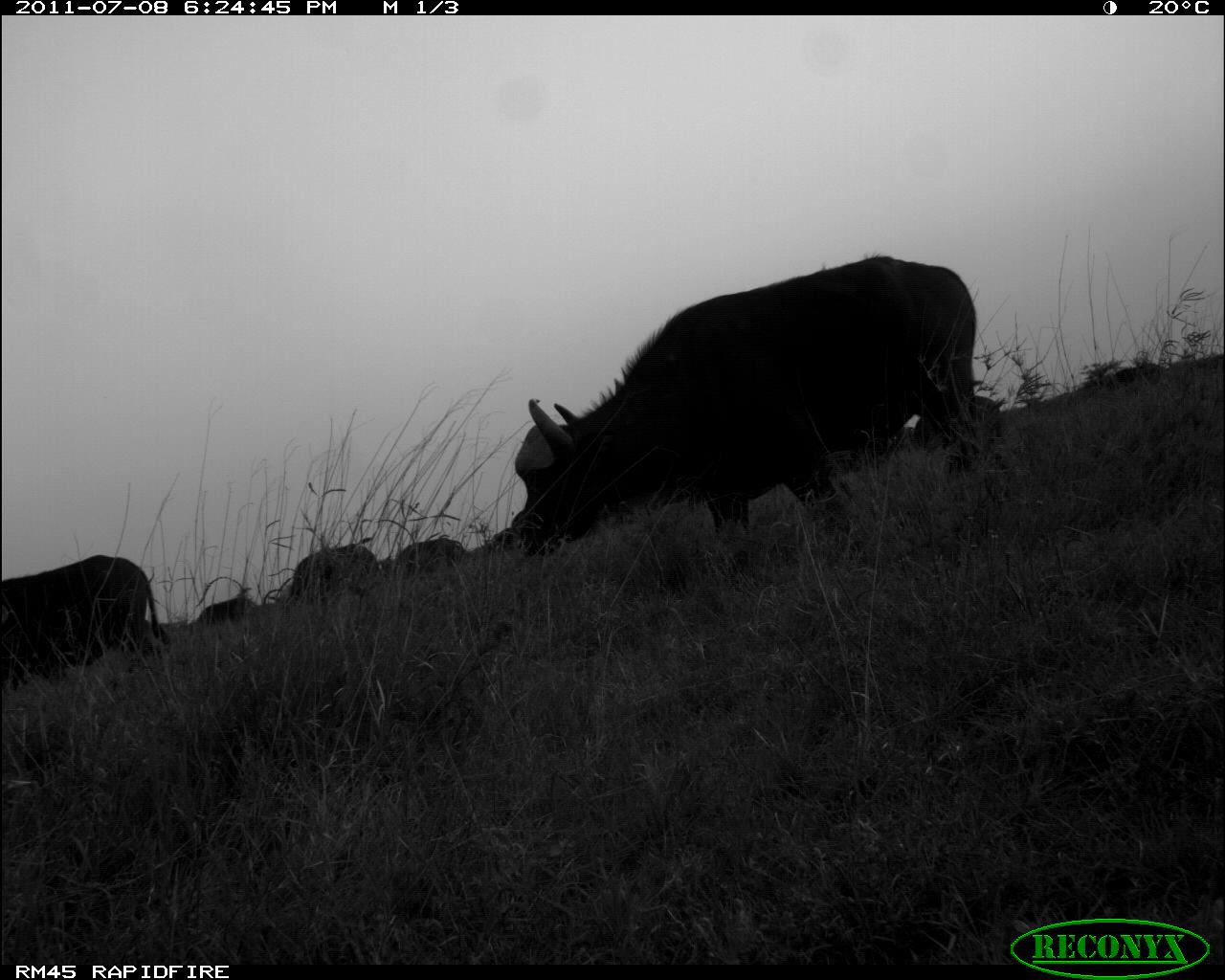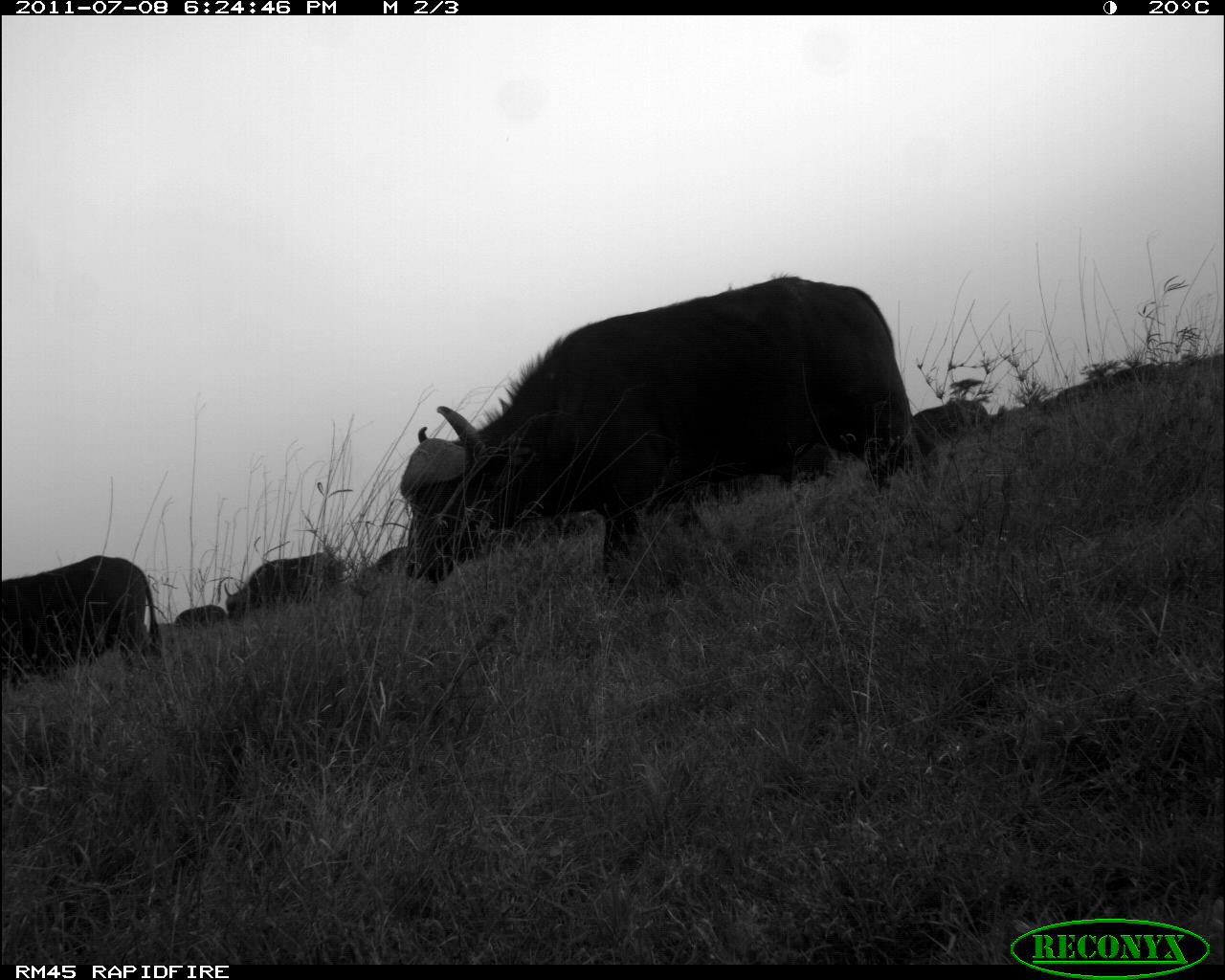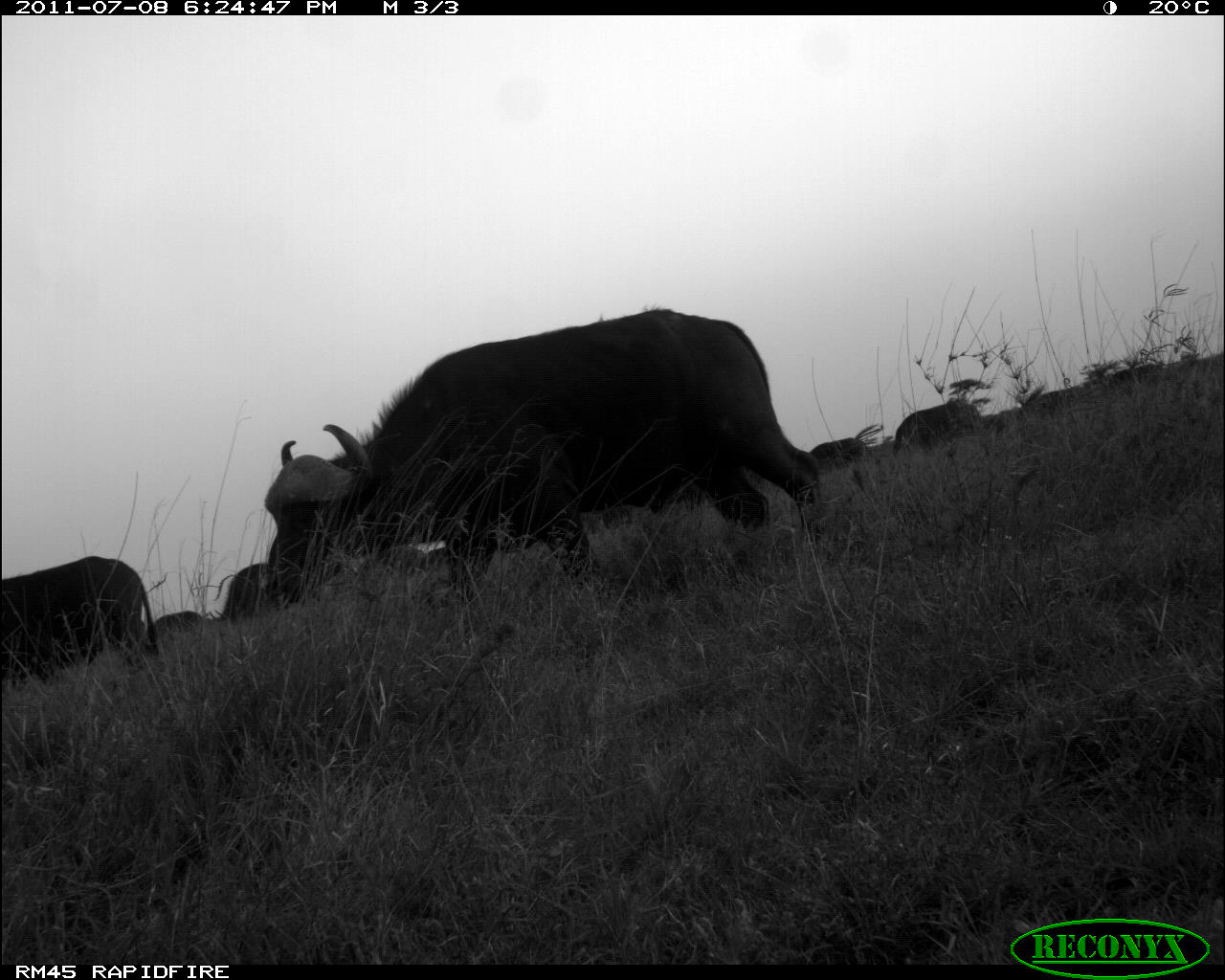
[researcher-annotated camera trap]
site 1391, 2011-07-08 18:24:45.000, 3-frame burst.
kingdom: Animalia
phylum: Chordata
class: Mammalia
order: Artiodactyla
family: Bovidae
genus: Syncerus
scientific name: Syncerus caffer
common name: african buffalo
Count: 5.